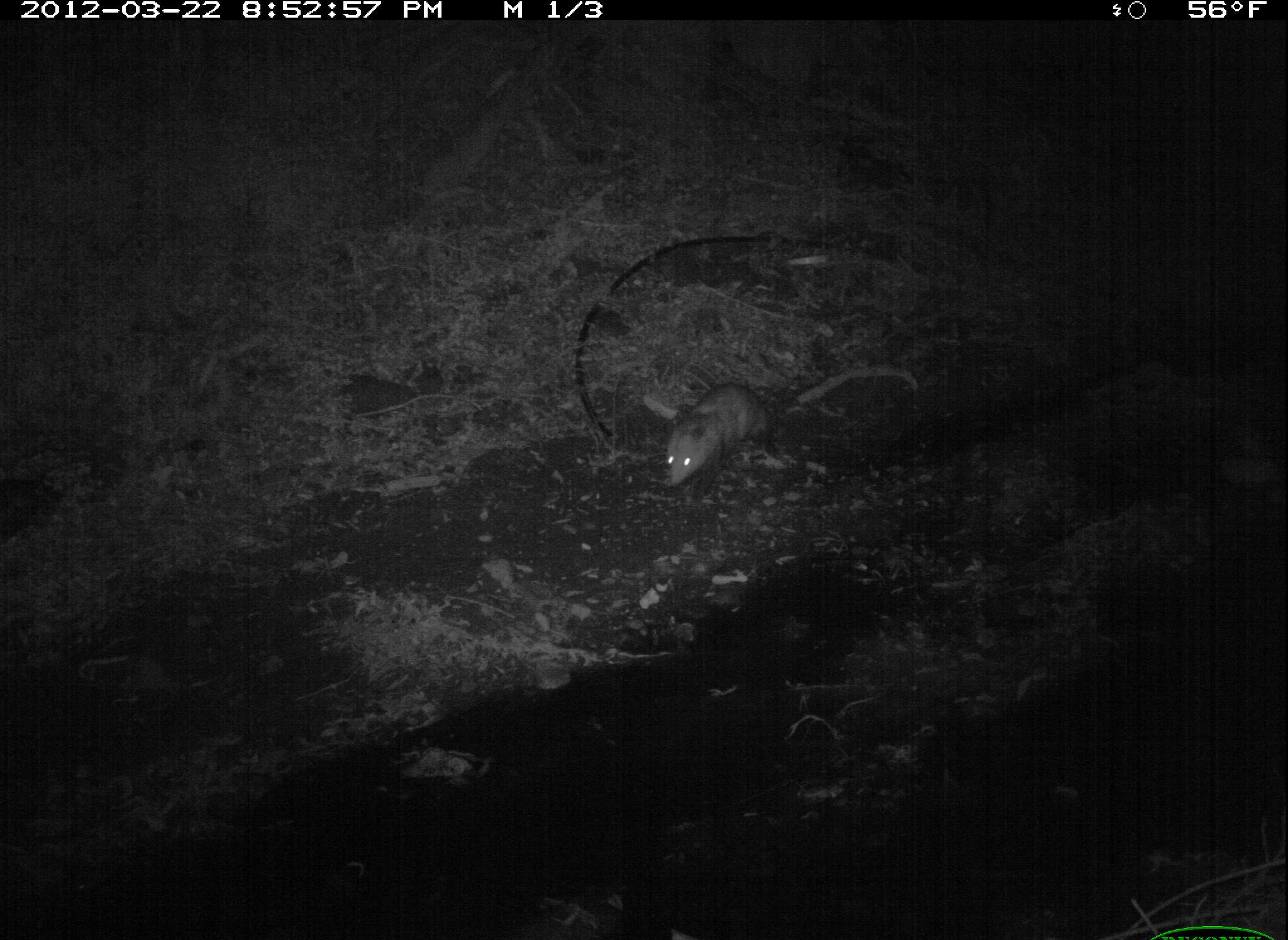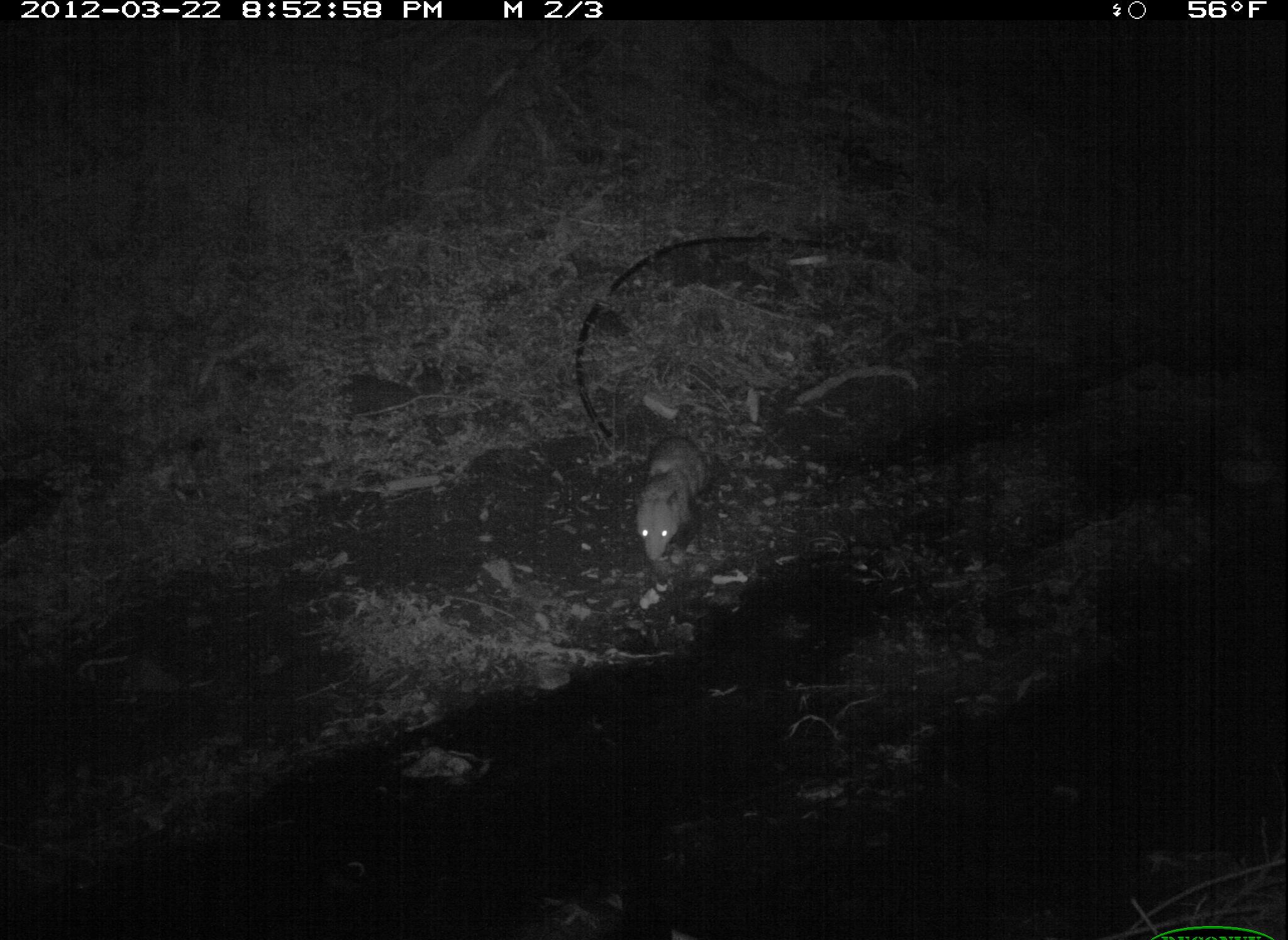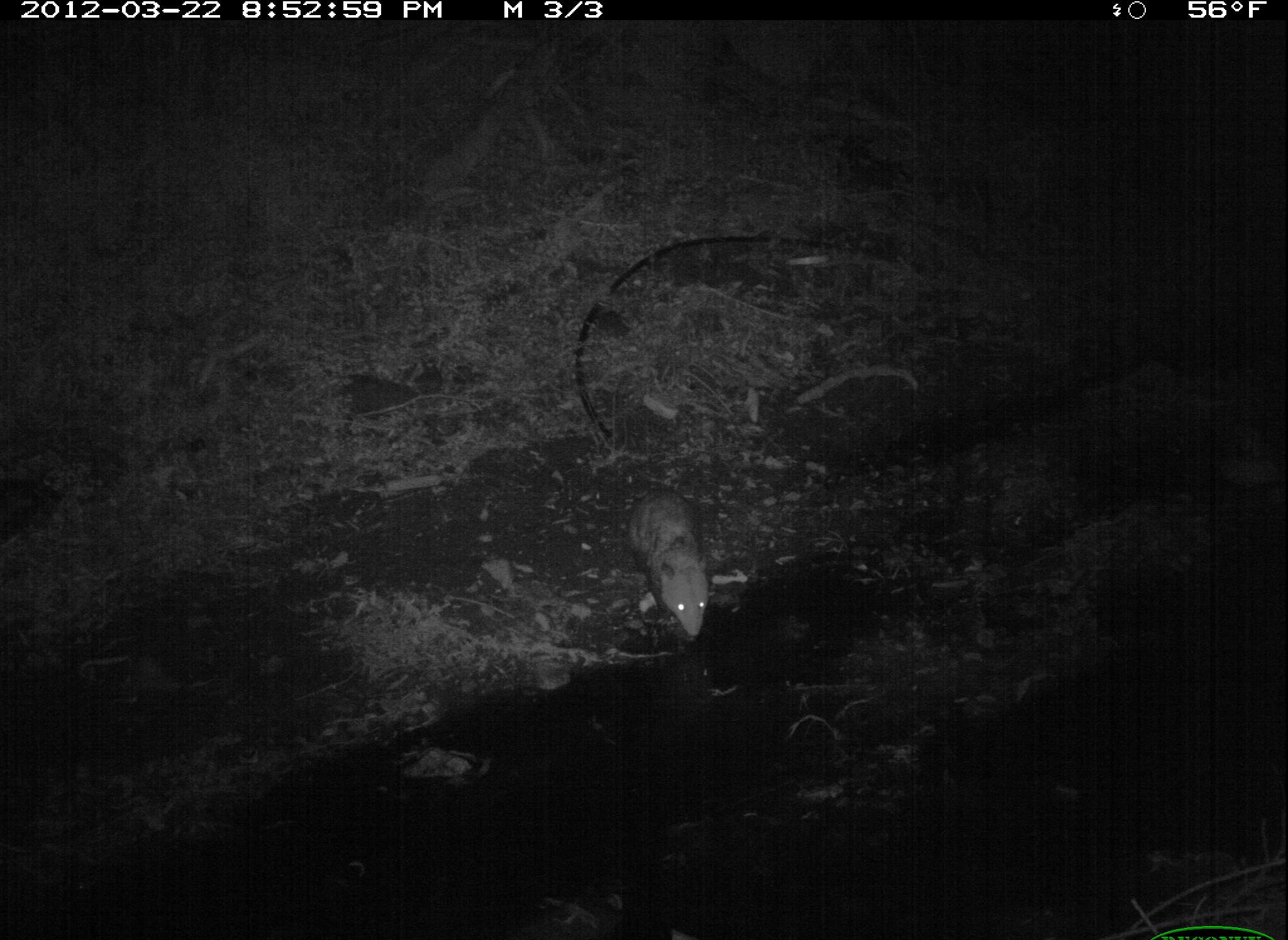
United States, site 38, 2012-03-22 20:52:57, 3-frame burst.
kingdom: Animalia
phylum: Chordata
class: Mammalia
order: Didelphimorphia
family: Didelphidae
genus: Didelphis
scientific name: Didelphis virginiana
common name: virginia opossum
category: opossum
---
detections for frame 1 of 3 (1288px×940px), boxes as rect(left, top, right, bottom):
opossum: rect(645, 367, 797, 505)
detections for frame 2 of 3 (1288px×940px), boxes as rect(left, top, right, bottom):
opossum: rect(613, 413, 725, 578)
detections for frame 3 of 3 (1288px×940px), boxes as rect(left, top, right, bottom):
opossum: rect(589, 433, 753, 683)